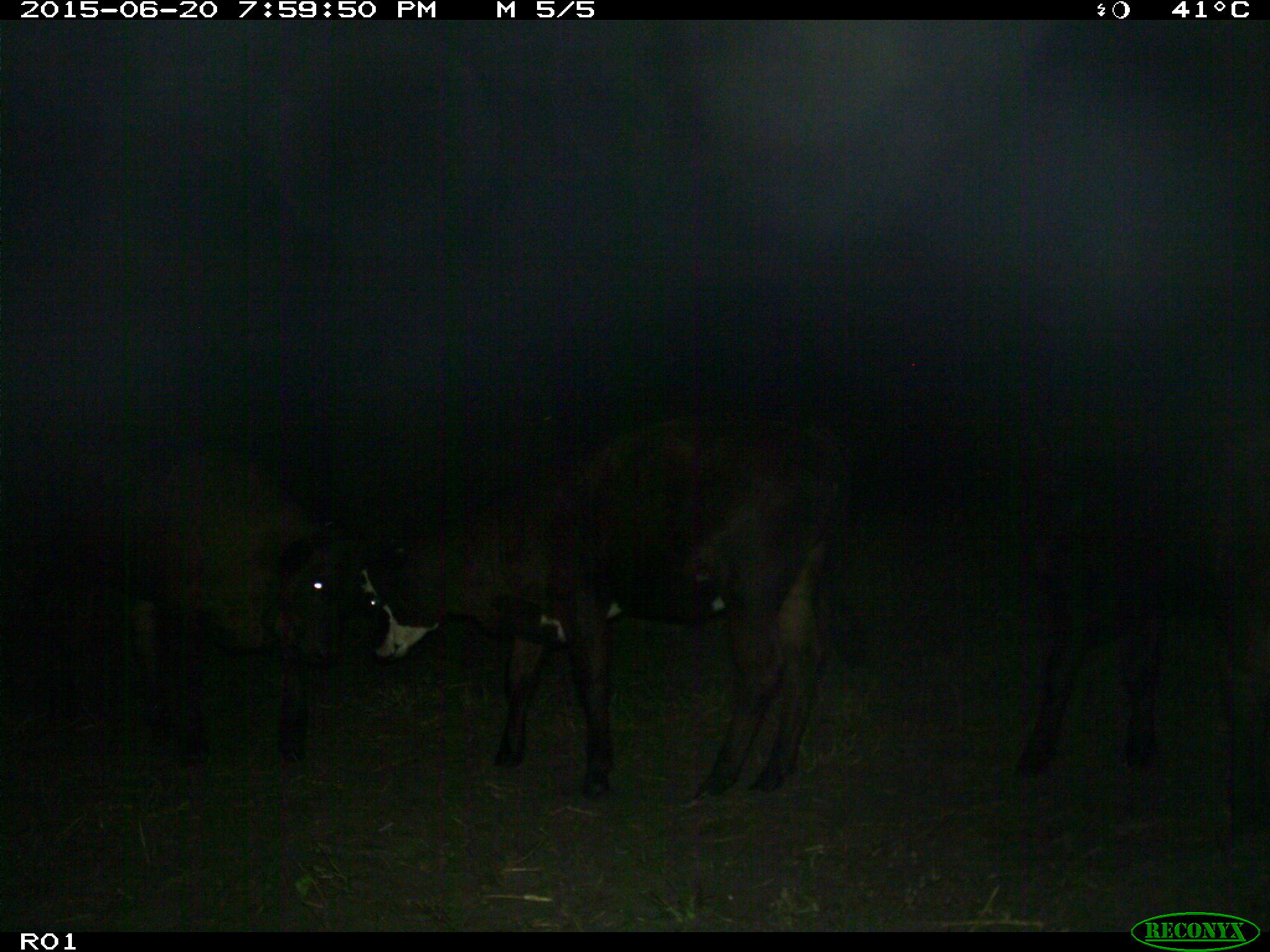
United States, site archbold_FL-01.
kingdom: Animalia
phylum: Chordata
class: Mammalia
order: Artiodactyla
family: Bovidae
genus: Bos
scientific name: Bos taurus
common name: domestic cow